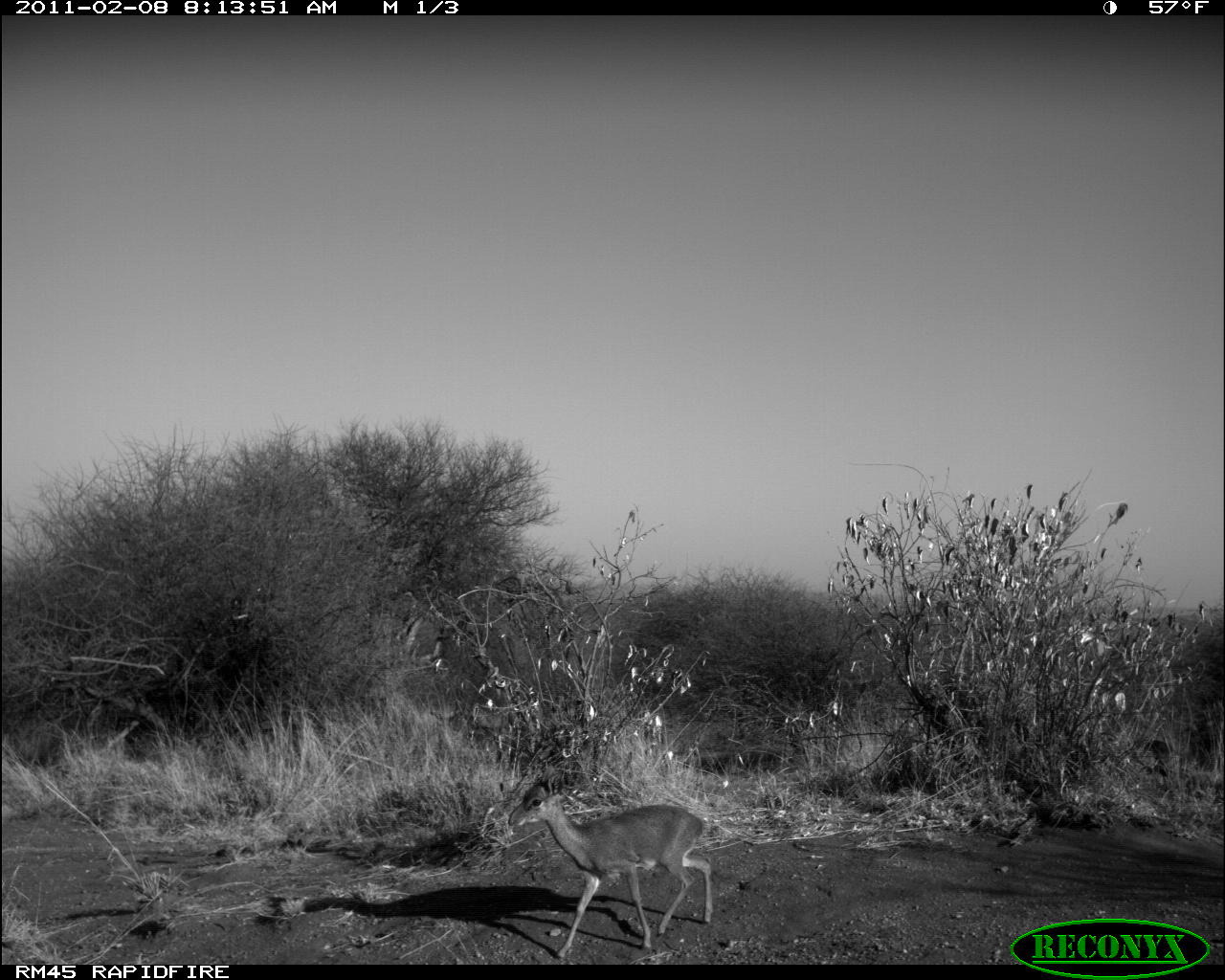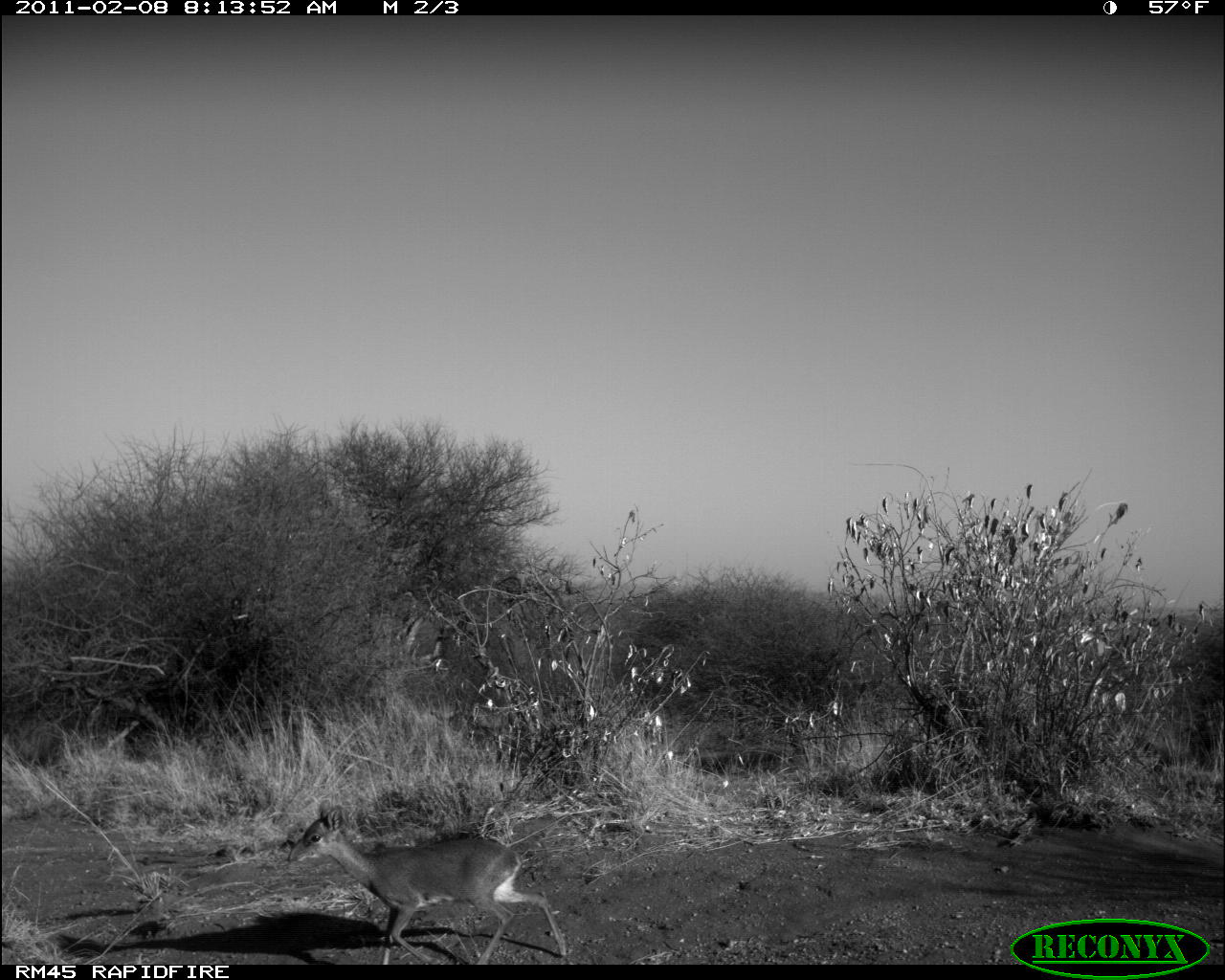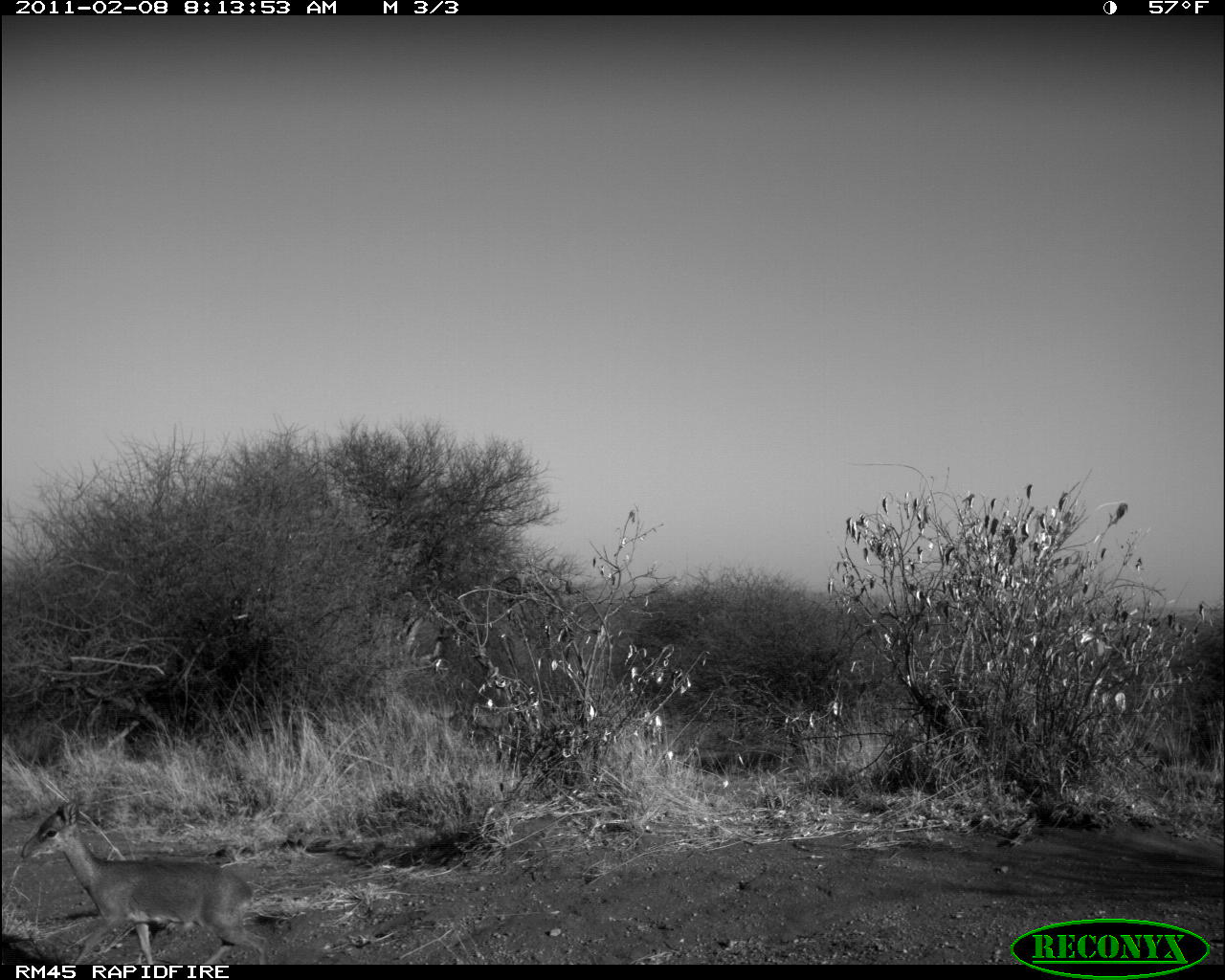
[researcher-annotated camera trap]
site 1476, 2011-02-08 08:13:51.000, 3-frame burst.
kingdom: Animalia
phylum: Chordata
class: Mammalia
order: Artiodactyla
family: Bovidae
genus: Madoqua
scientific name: Madoqua guentheri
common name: günther's dik-dik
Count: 1.